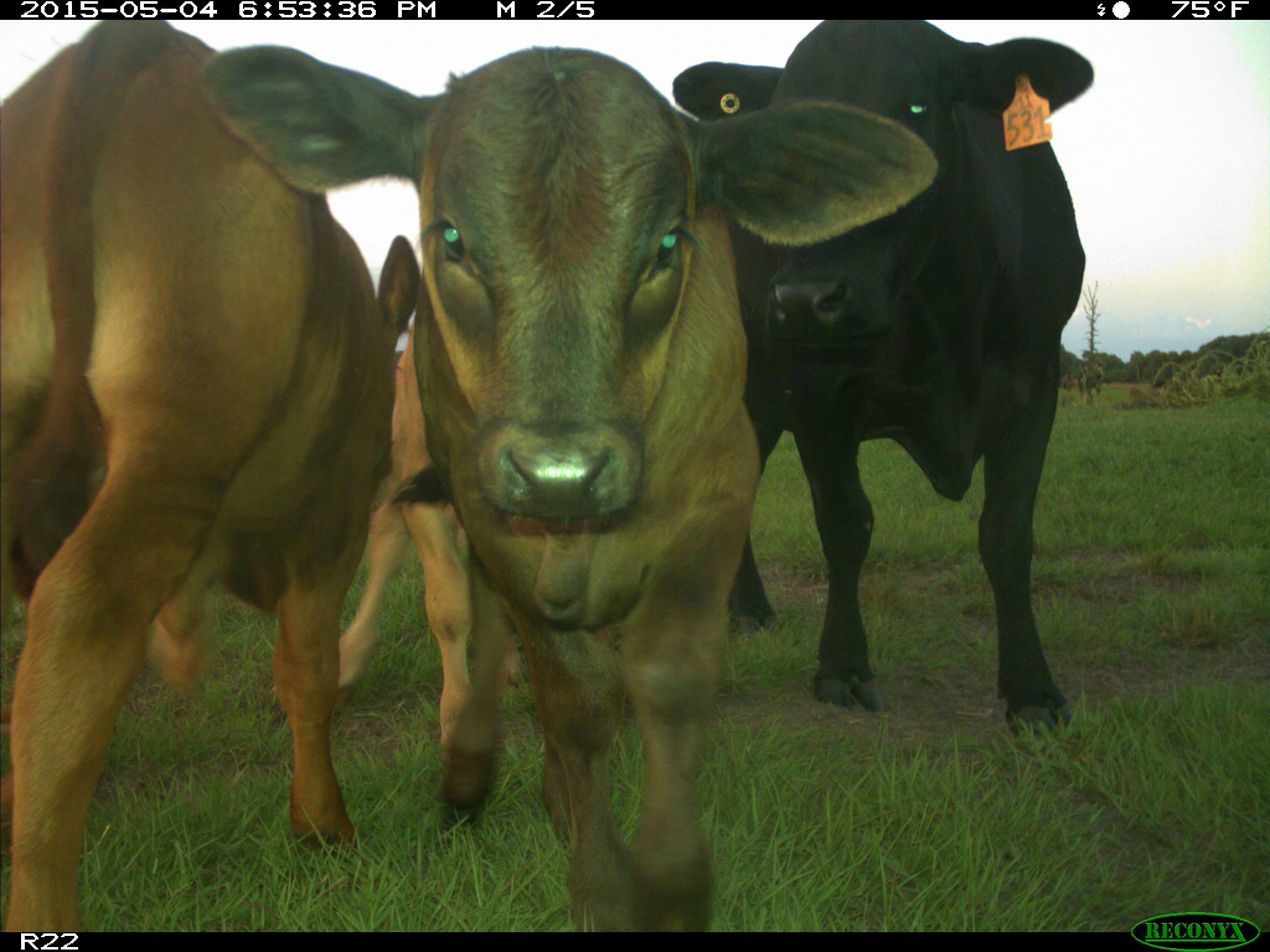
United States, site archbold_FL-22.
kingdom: Animalia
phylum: Chordata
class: Mammalia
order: Artiodactyla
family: Bovidae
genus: Bos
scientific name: Bos taurus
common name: domestic cow